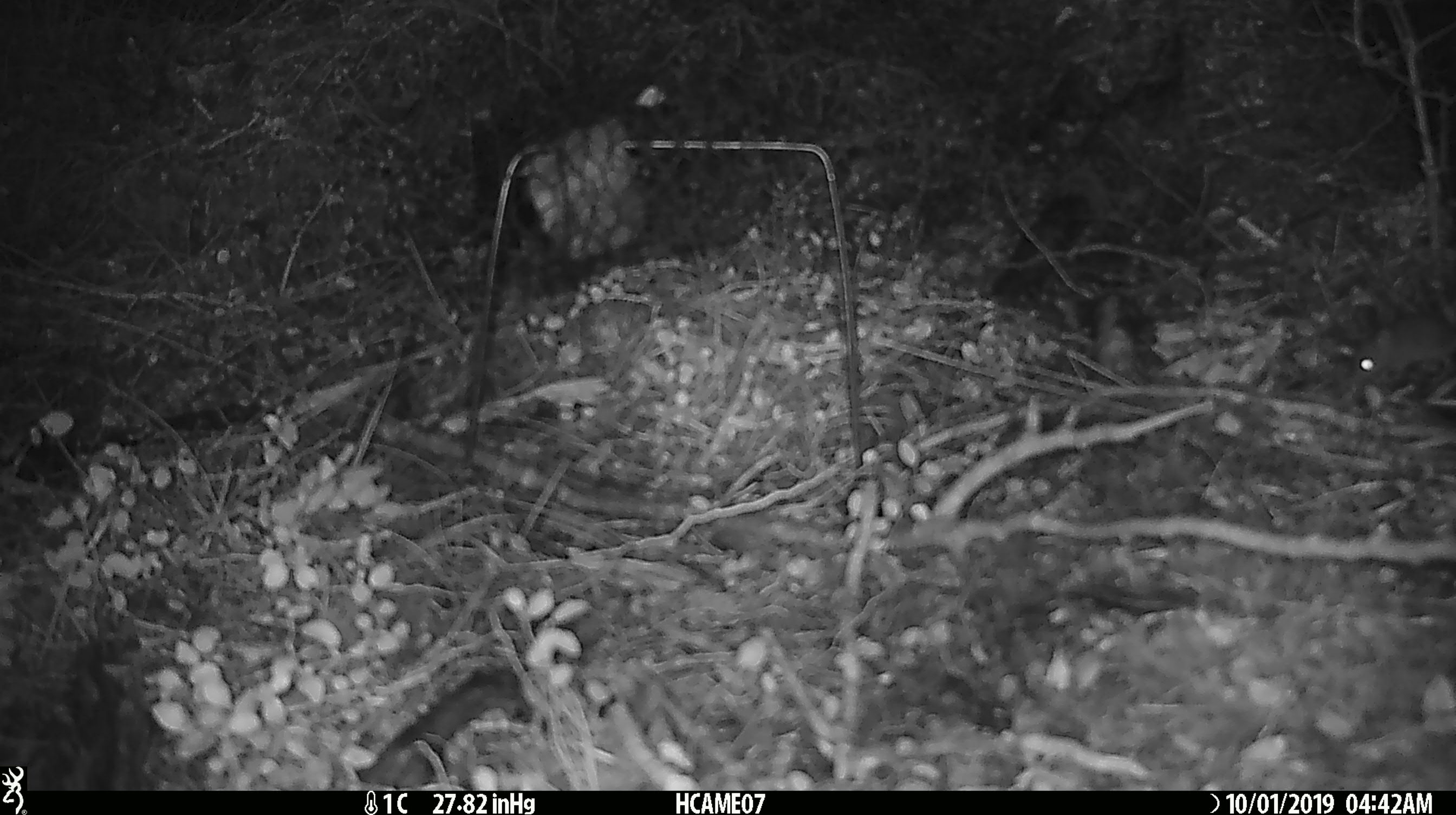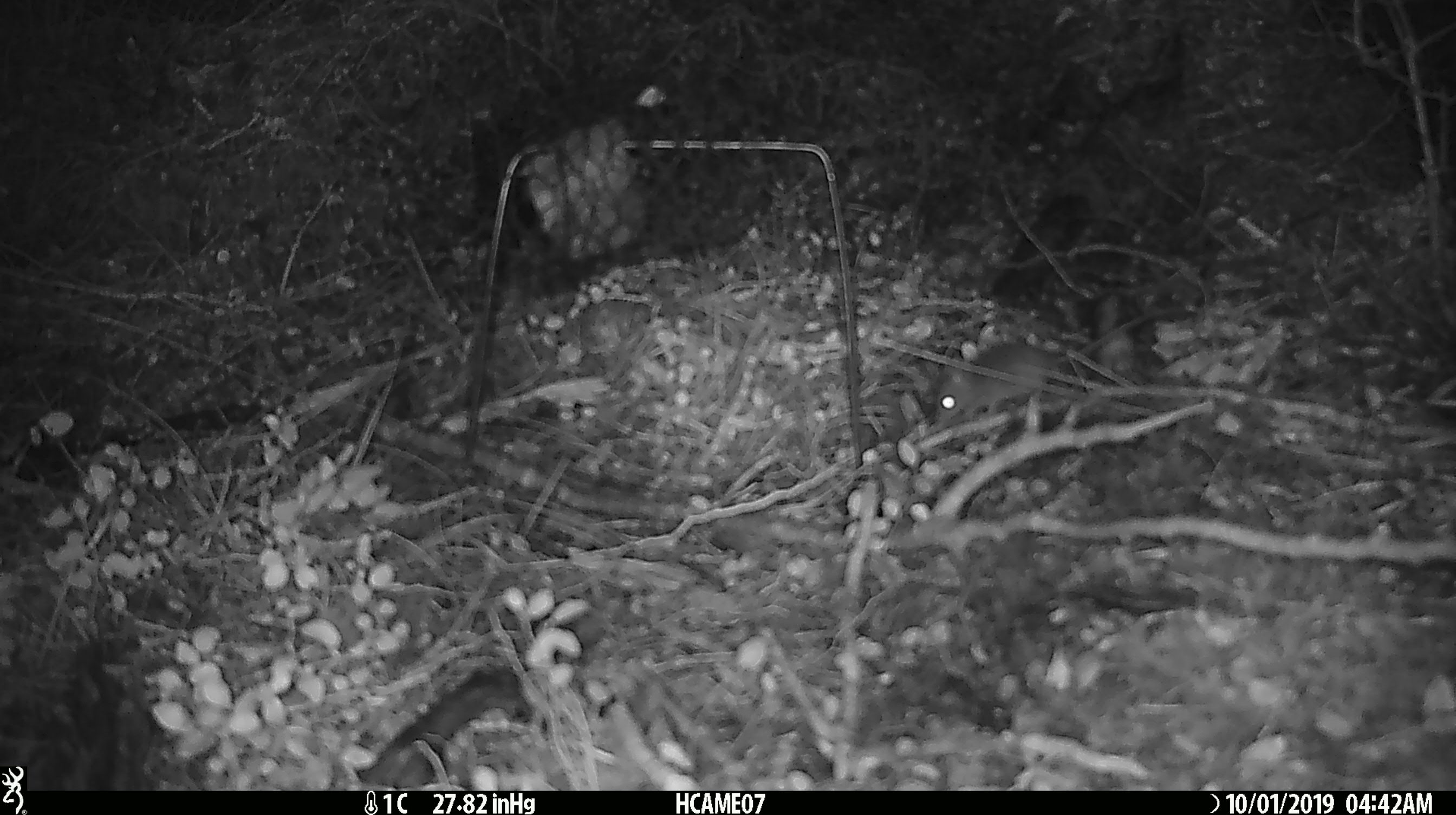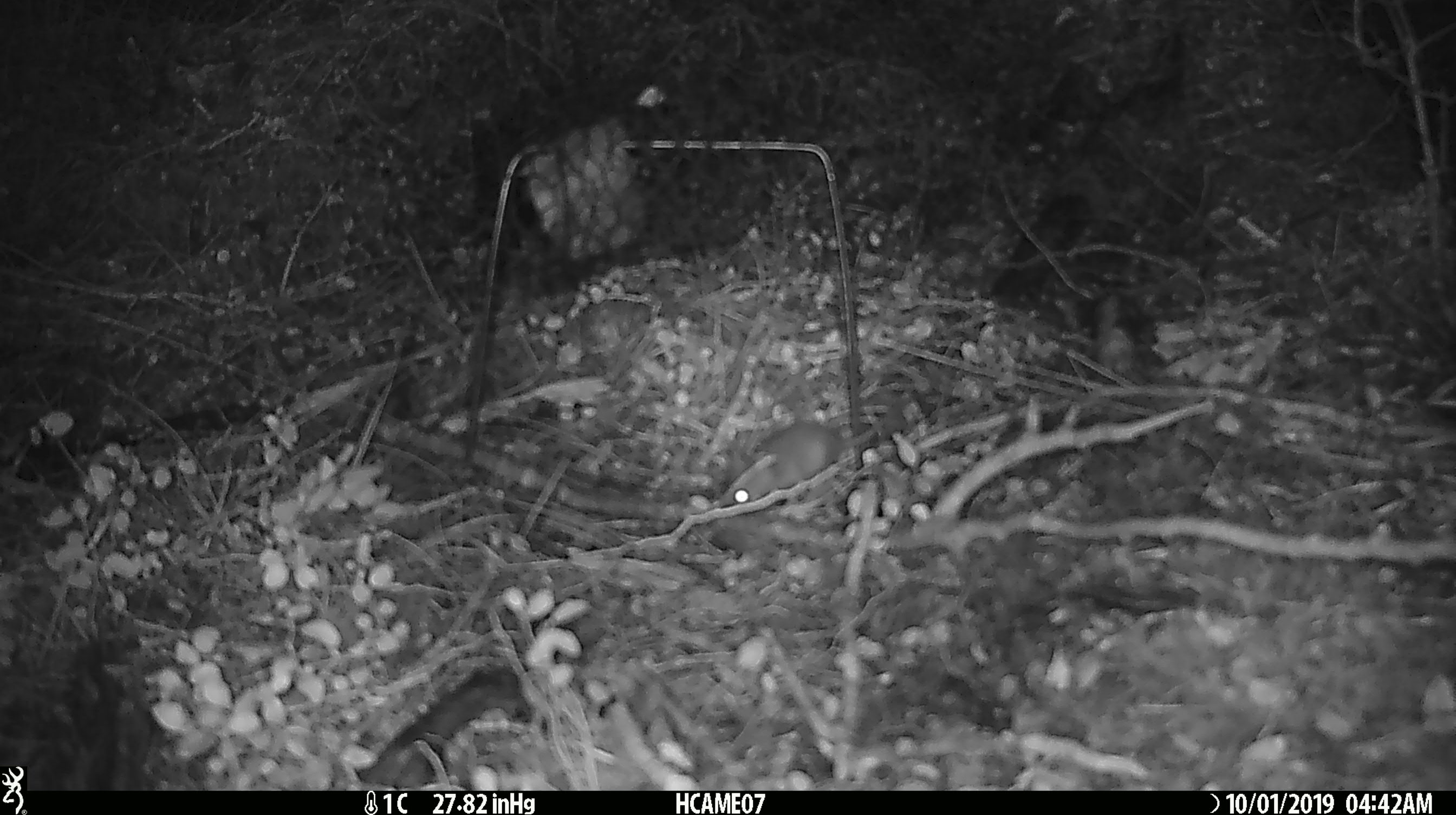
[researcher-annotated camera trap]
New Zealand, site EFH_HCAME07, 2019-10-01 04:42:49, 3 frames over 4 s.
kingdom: Animalia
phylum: Chordata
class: Mammalia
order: Rodentia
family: Muridae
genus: Mus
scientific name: Mus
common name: mouse